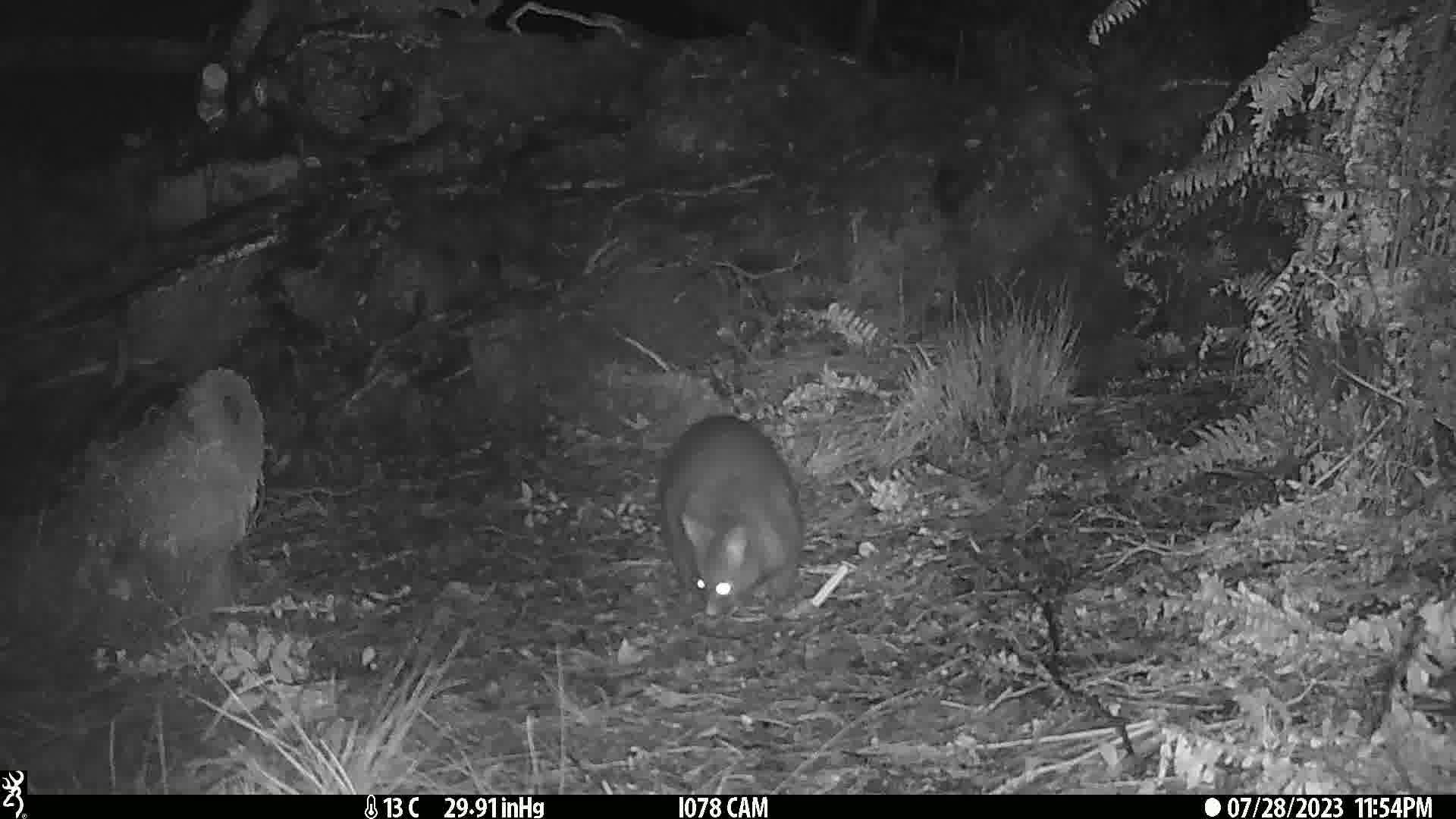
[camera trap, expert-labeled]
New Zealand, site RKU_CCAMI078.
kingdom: Animalia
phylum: Chordata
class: Mammalia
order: Diprotodontia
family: Phalangeridae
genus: Trichosurus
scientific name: Trichosurus vulpecula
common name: common brushtail possum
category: possum